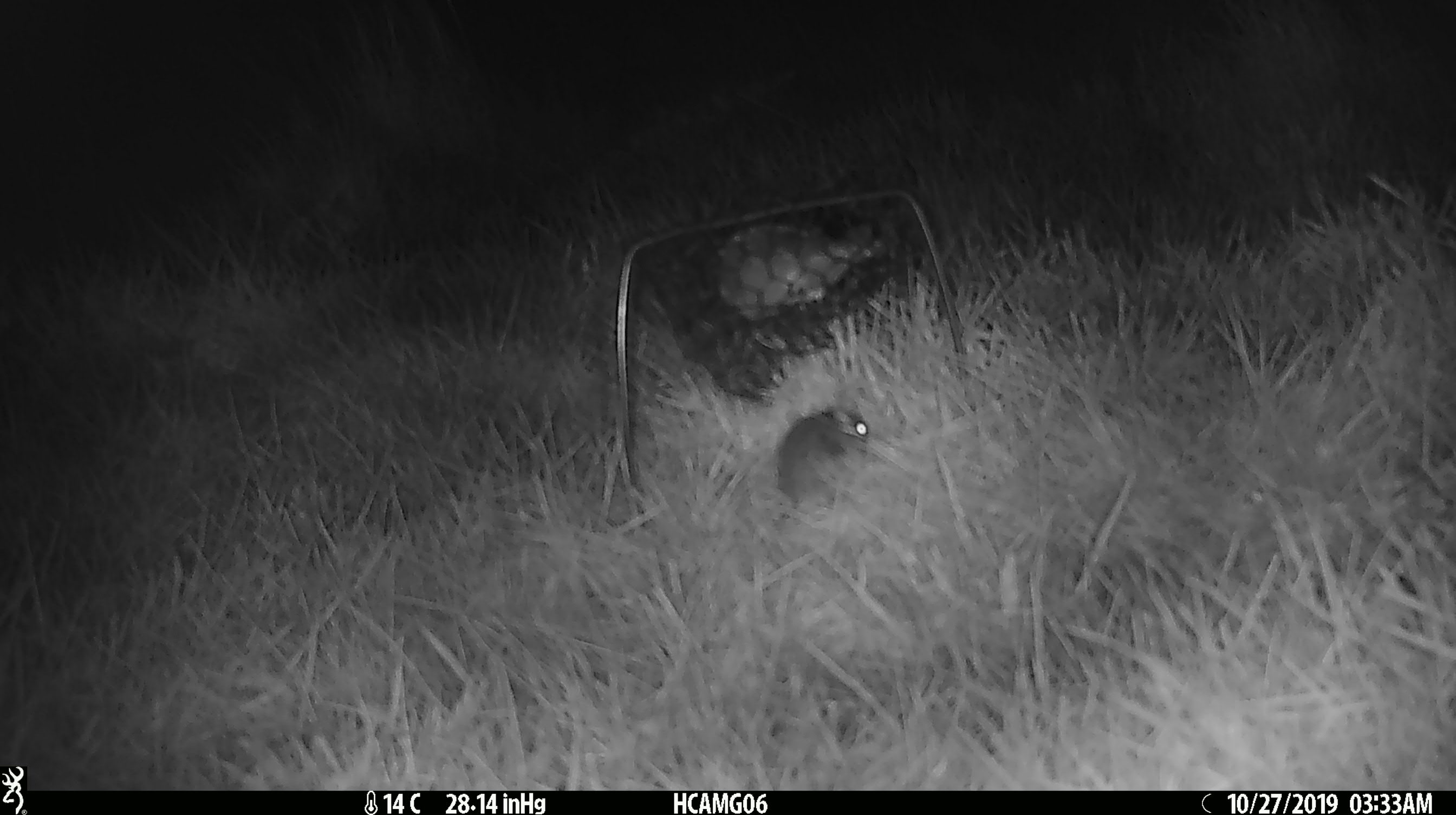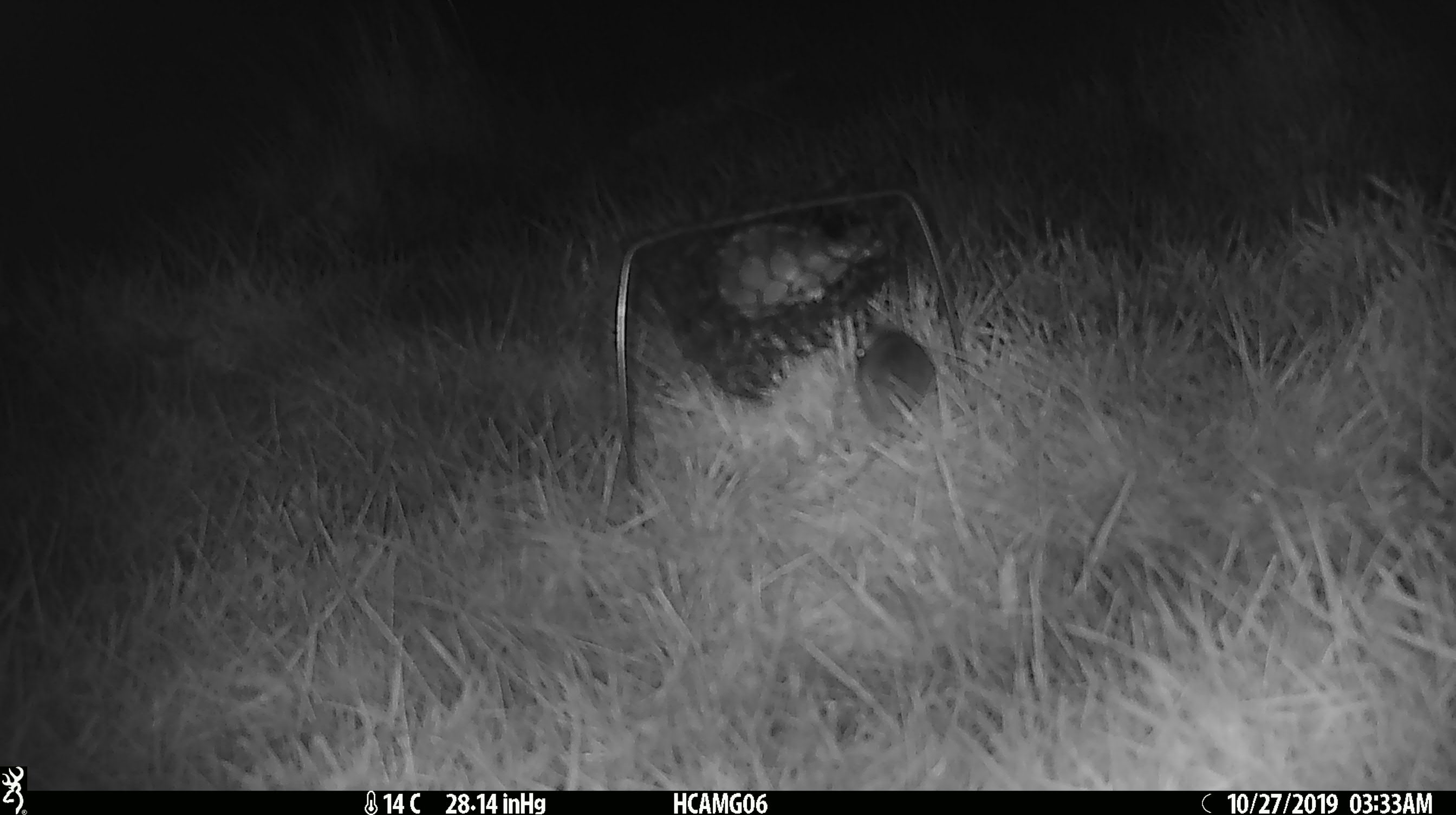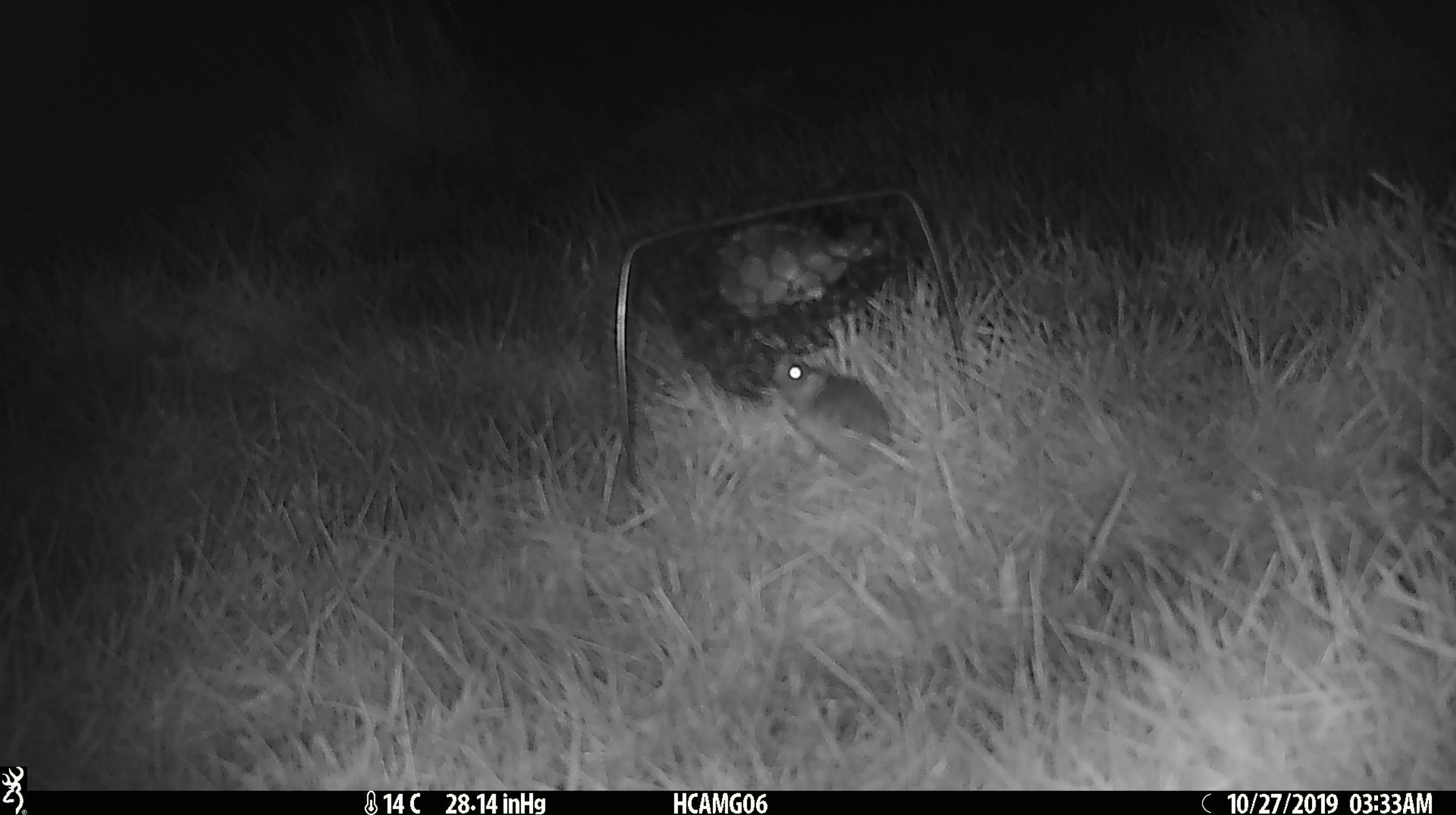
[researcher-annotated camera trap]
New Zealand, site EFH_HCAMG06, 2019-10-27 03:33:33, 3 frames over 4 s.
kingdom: Animalia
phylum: Chordata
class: Mammalia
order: Rodentia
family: Muridae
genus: Mus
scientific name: Mus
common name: mouse